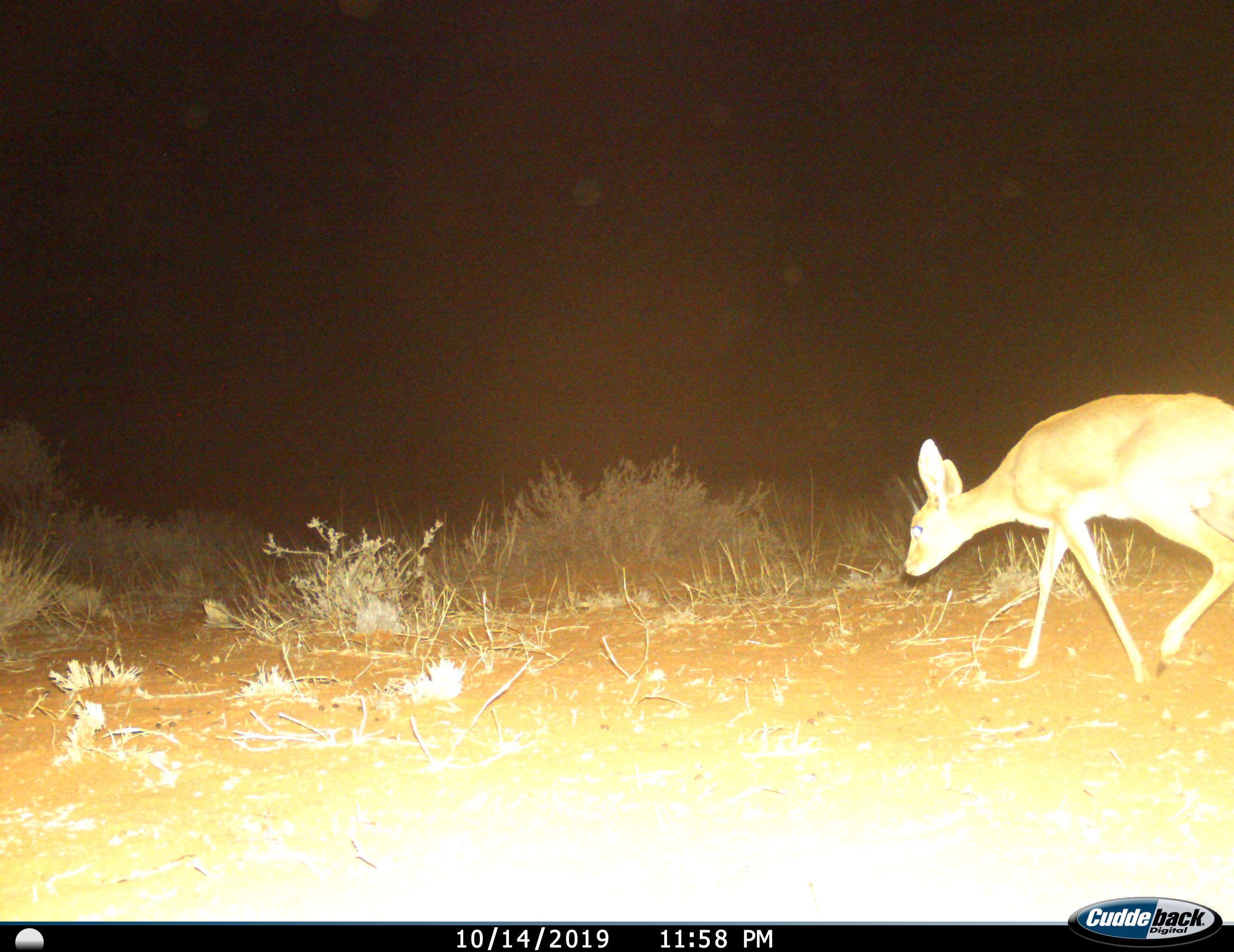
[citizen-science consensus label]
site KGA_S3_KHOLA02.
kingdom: Animalia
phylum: Chordata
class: Mammalia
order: Artiodactyla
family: Bovidae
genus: Raphicerus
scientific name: Raphicerus campestris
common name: steenbok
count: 1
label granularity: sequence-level